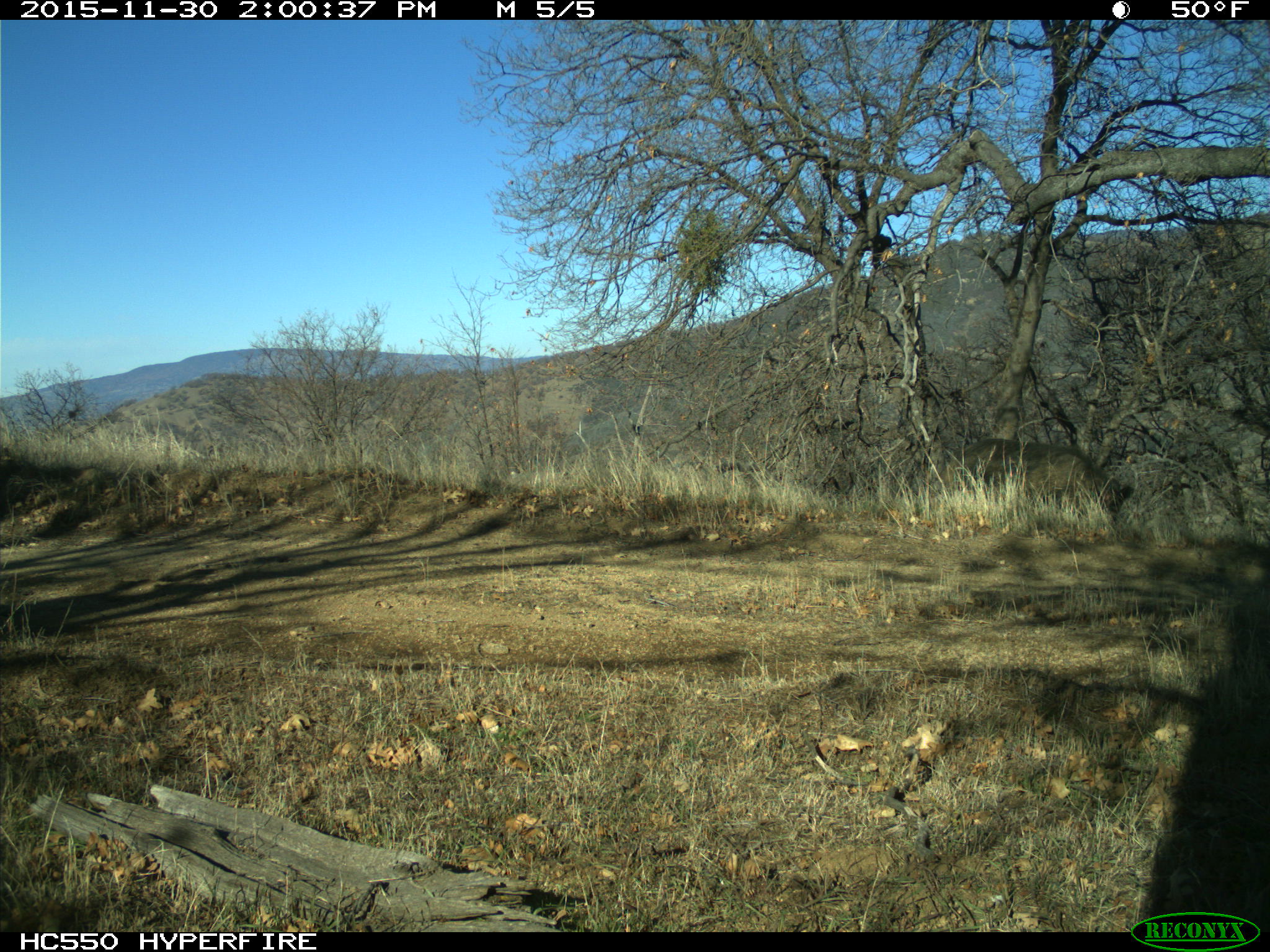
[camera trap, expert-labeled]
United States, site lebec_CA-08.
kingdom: Animalia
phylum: Chordata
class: Mammalia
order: Artiodactyla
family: Suidae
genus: Sus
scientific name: Sus scrofa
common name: wild boar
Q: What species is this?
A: Sus scrofa (wild boar).